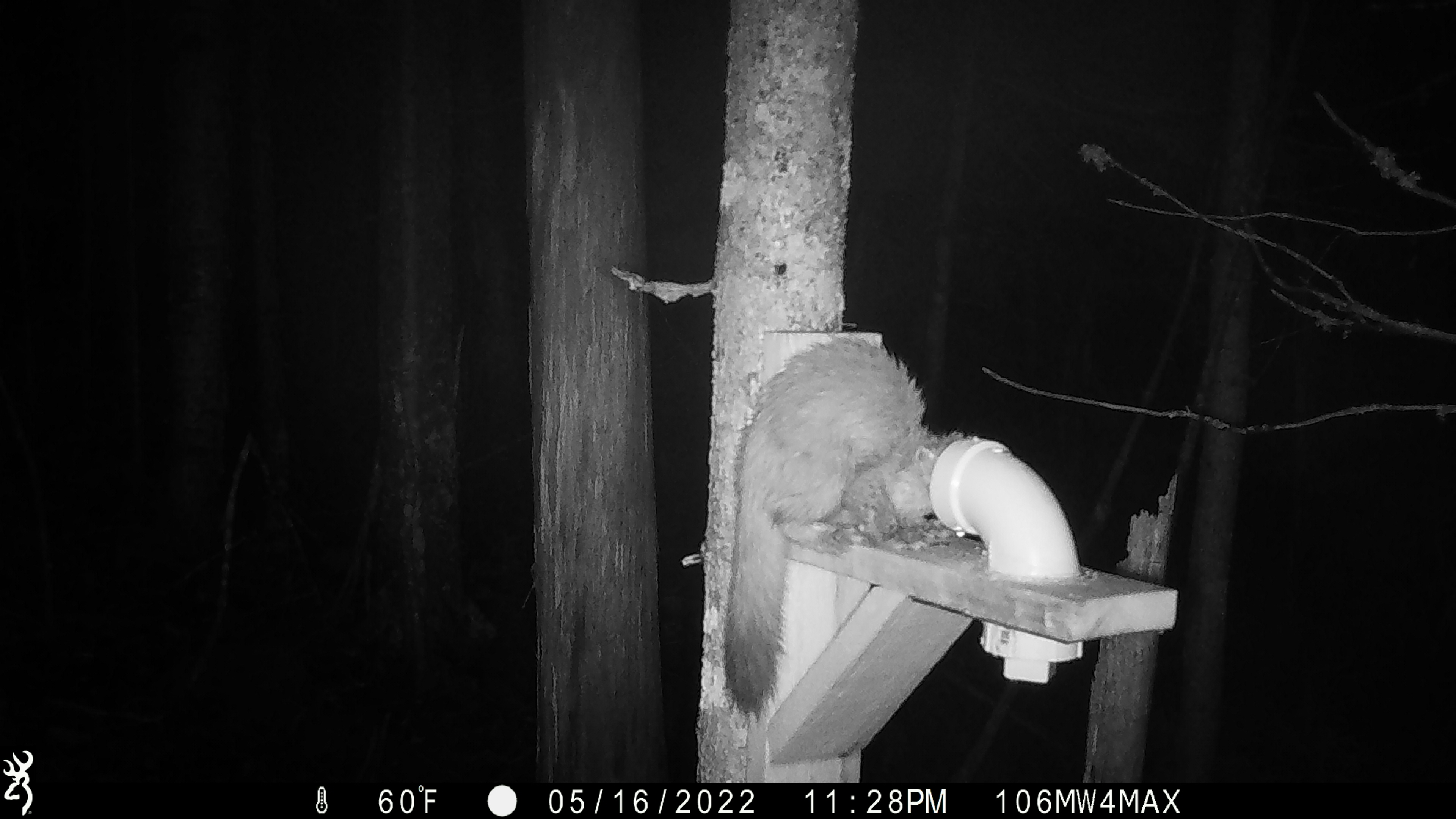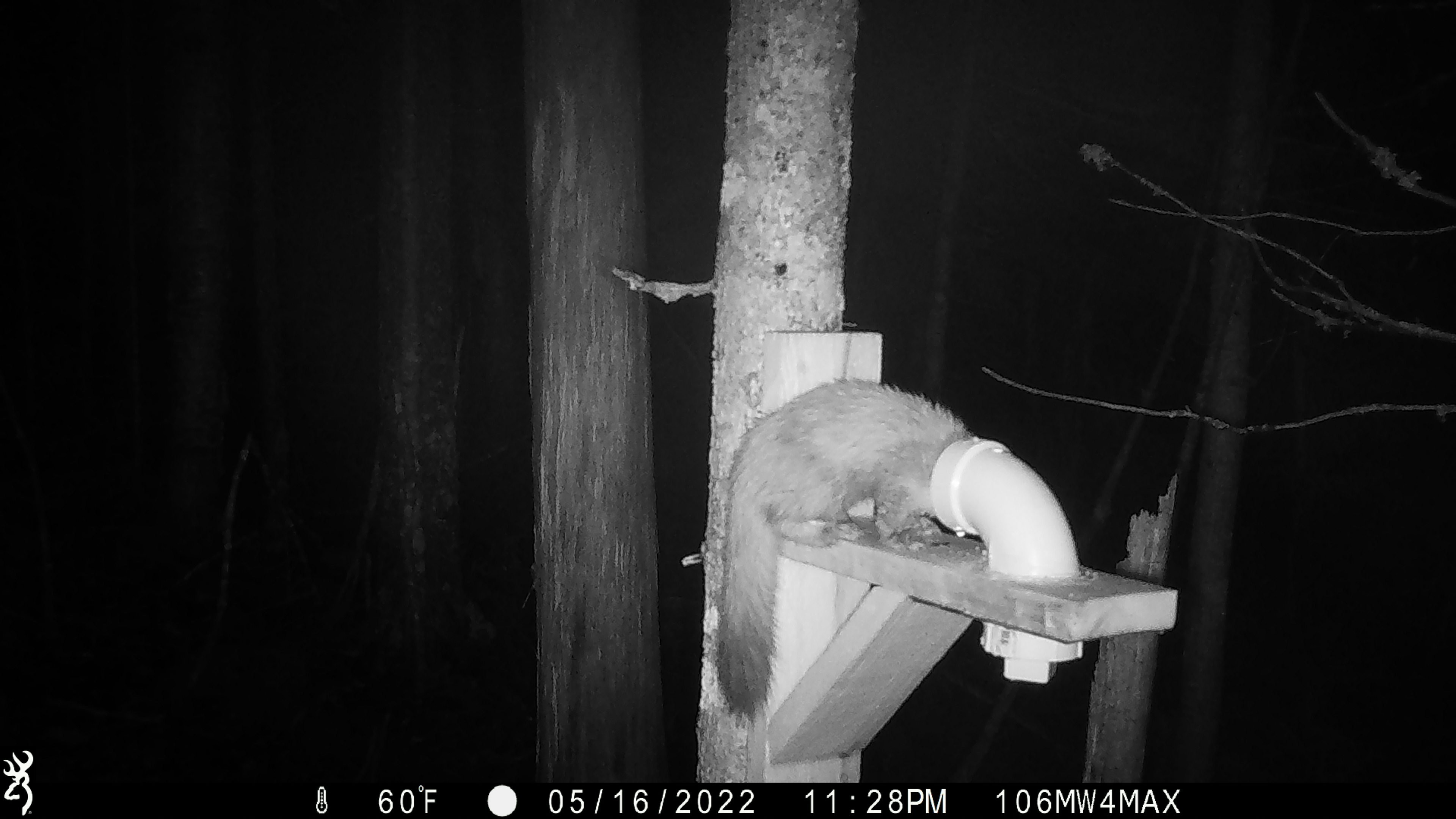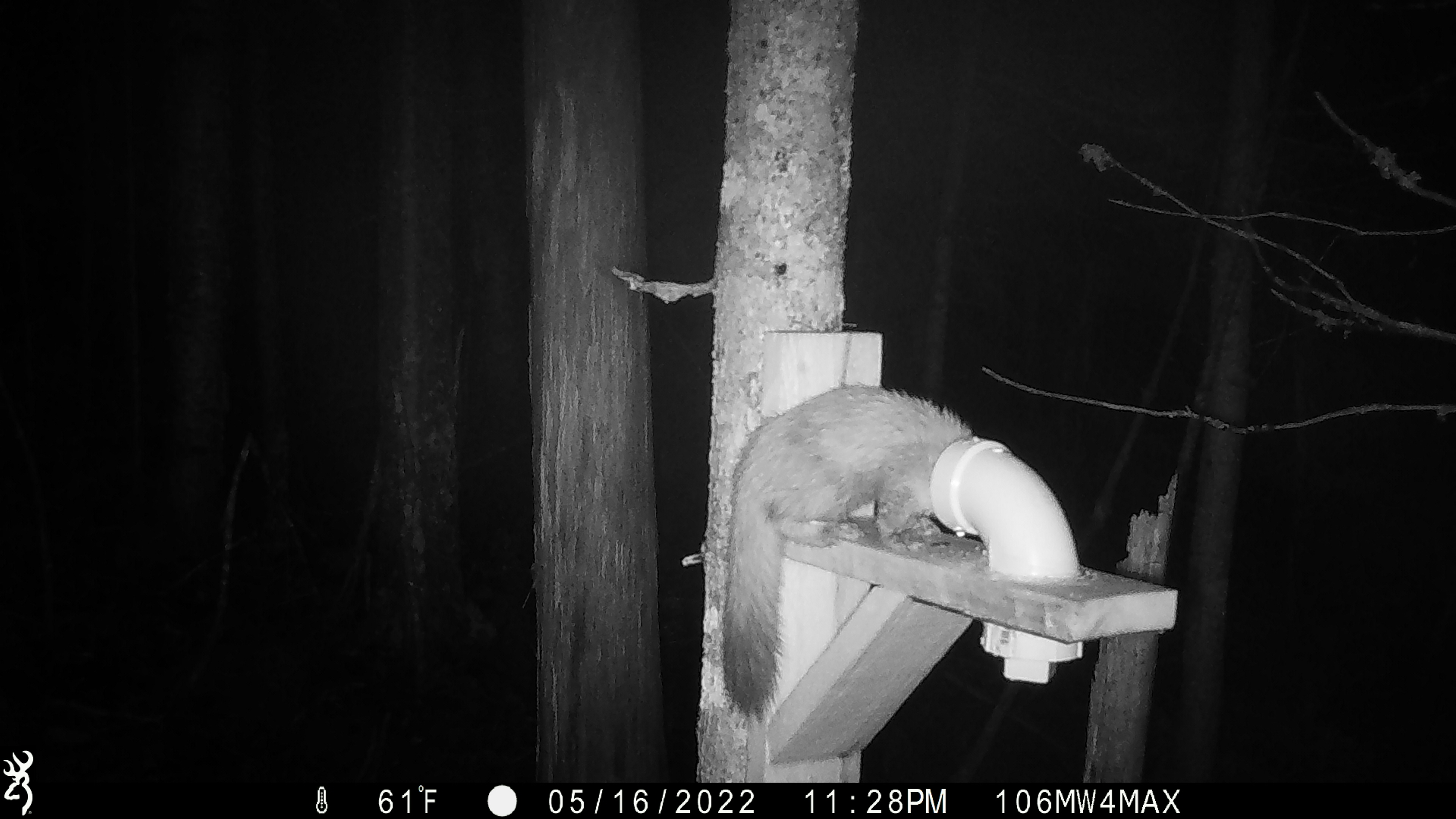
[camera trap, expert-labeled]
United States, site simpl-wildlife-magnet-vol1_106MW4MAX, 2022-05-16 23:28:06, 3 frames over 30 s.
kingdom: Animalia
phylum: Chordata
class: Mammalia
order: Carnivora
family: Mustelidae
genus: Martes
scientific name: Martes americana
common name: american marten